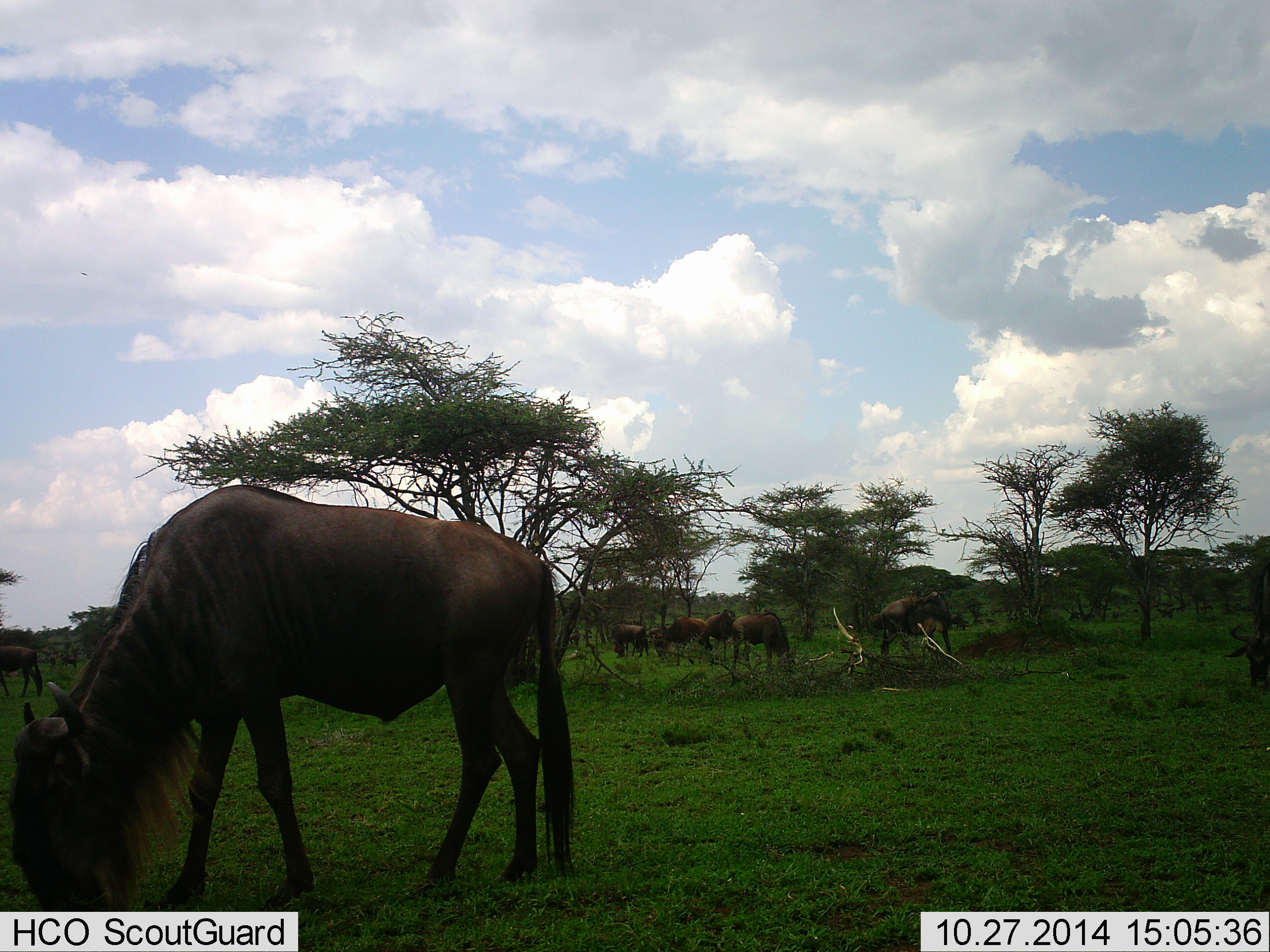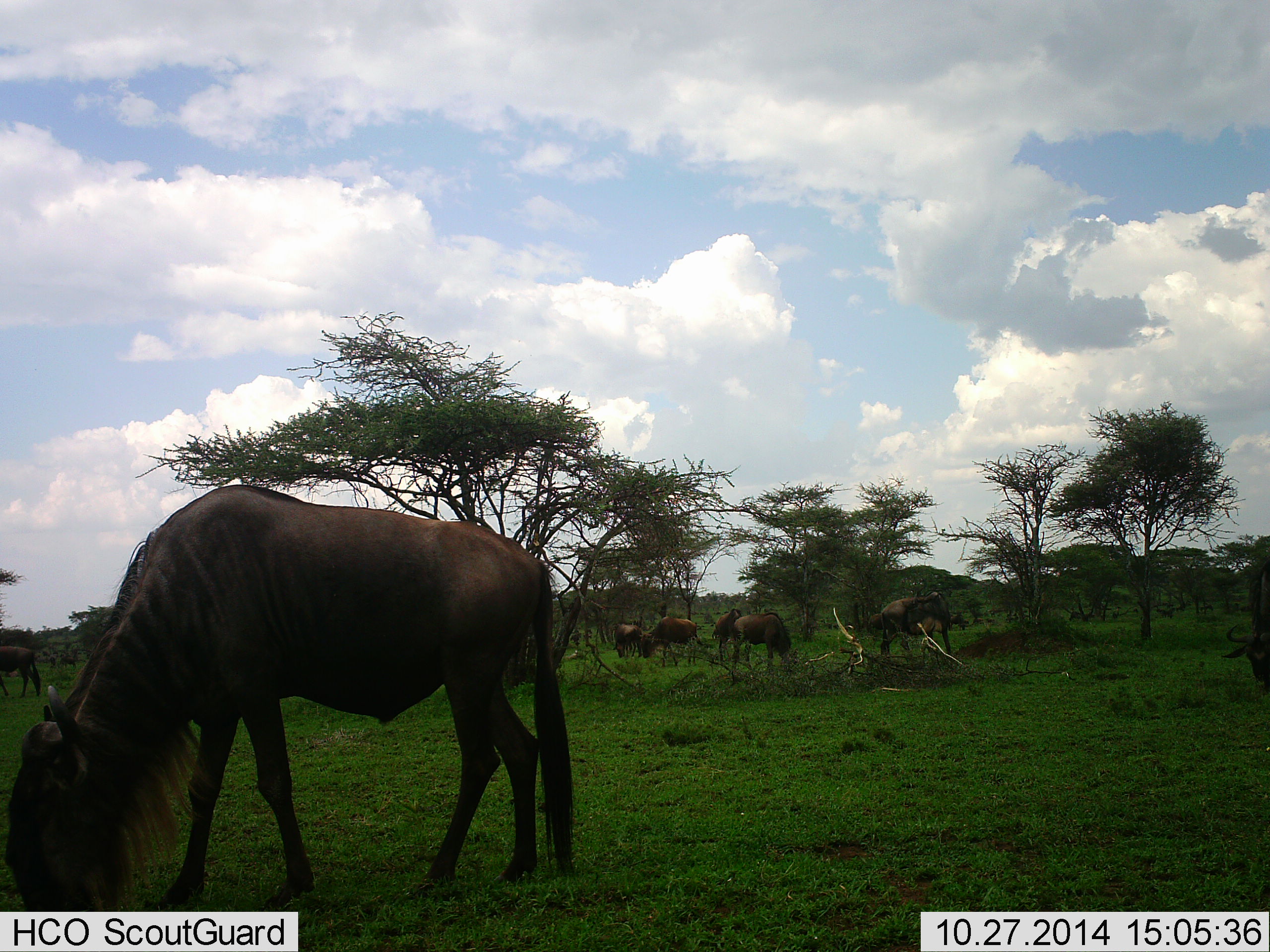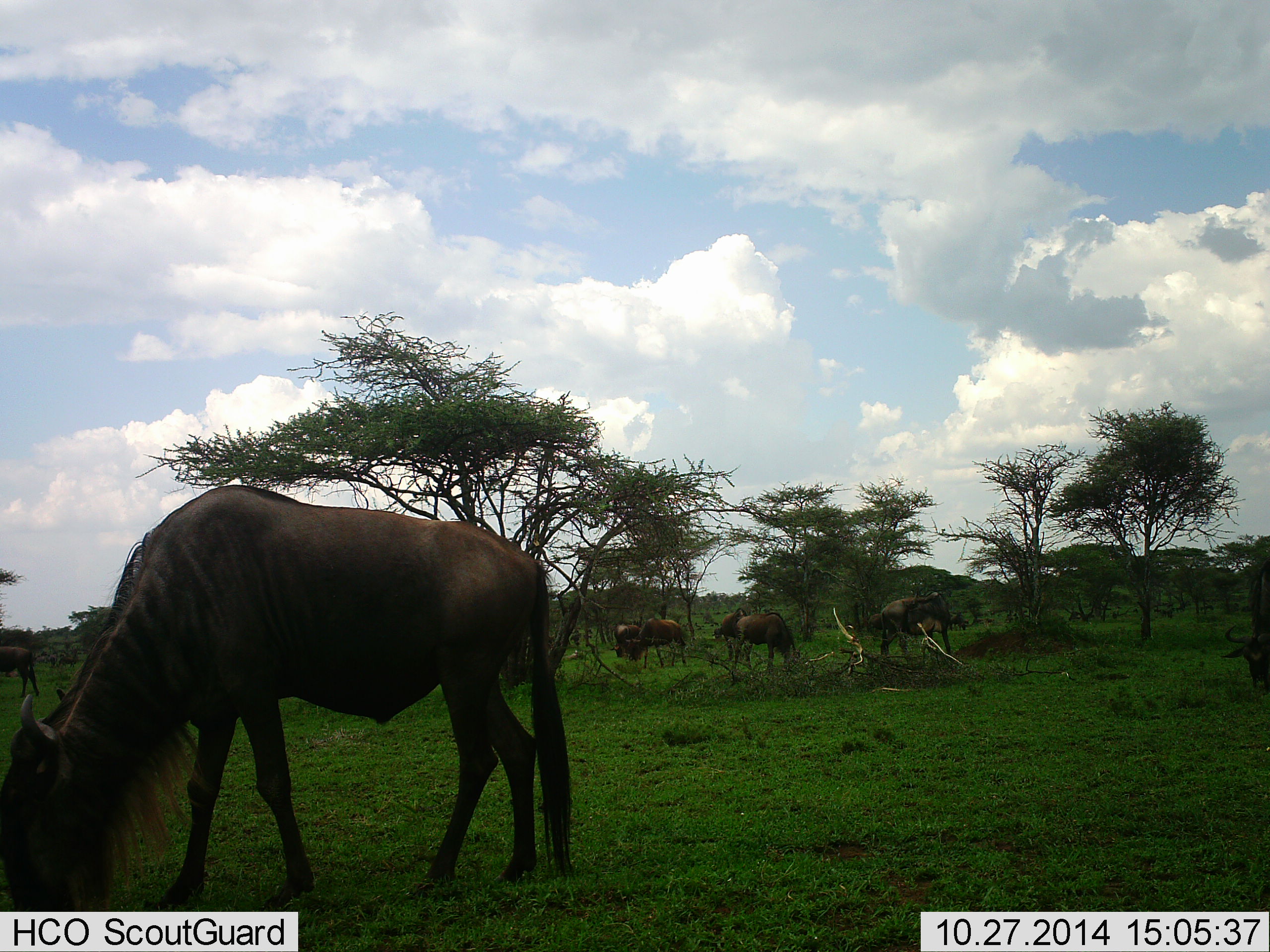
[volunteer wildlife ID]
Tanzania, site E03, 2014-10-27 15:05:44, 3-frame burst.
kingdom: Animalia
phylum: Chordata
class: Mammalia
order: Artiodactyla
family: Bovidae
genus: Connochaetes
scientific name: Connochaetes taurinus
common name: blue wildebeest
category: wildebeest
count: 7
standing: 30%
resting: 0%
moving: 20%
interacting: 0%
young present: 0%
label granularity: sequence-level